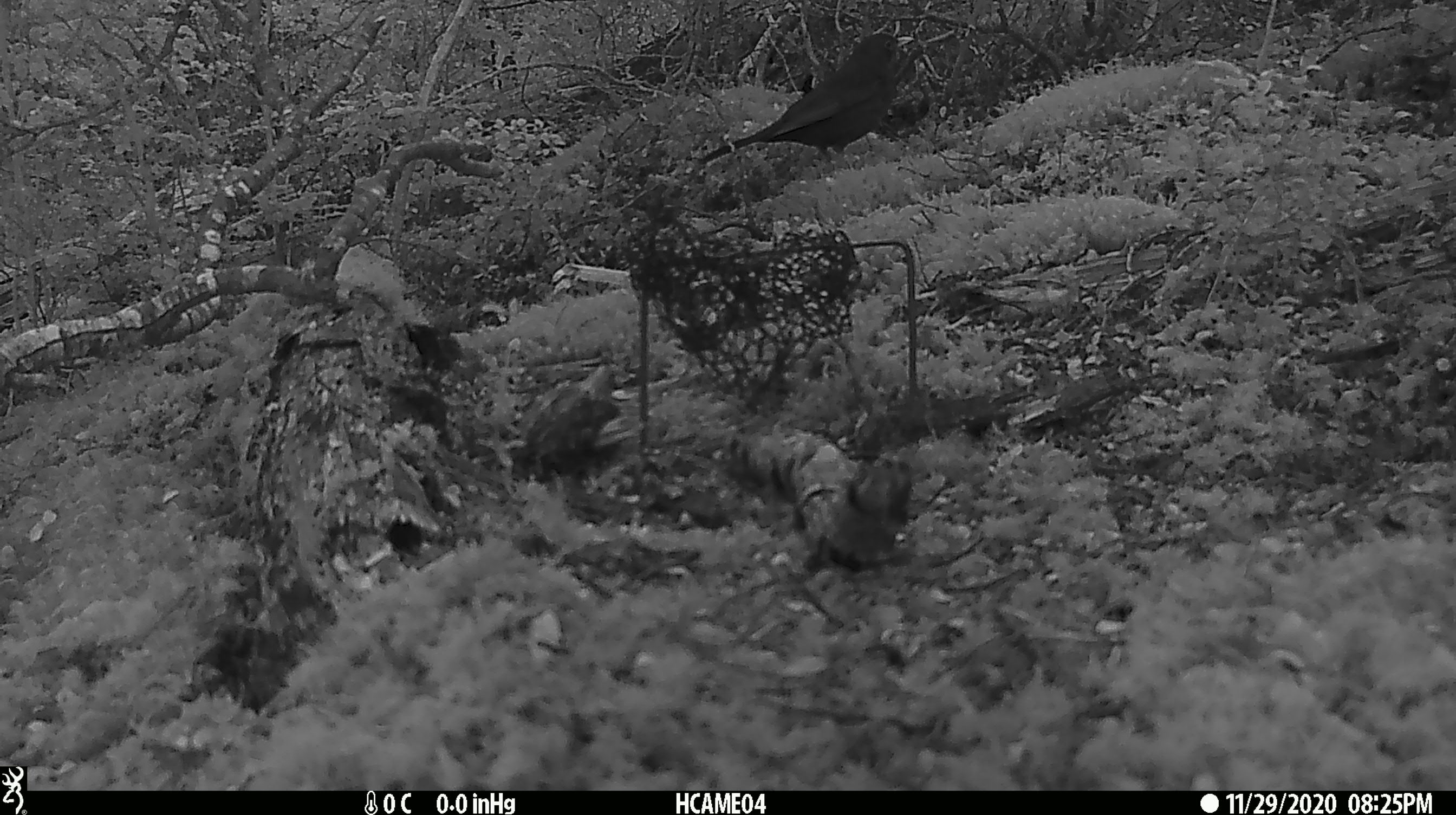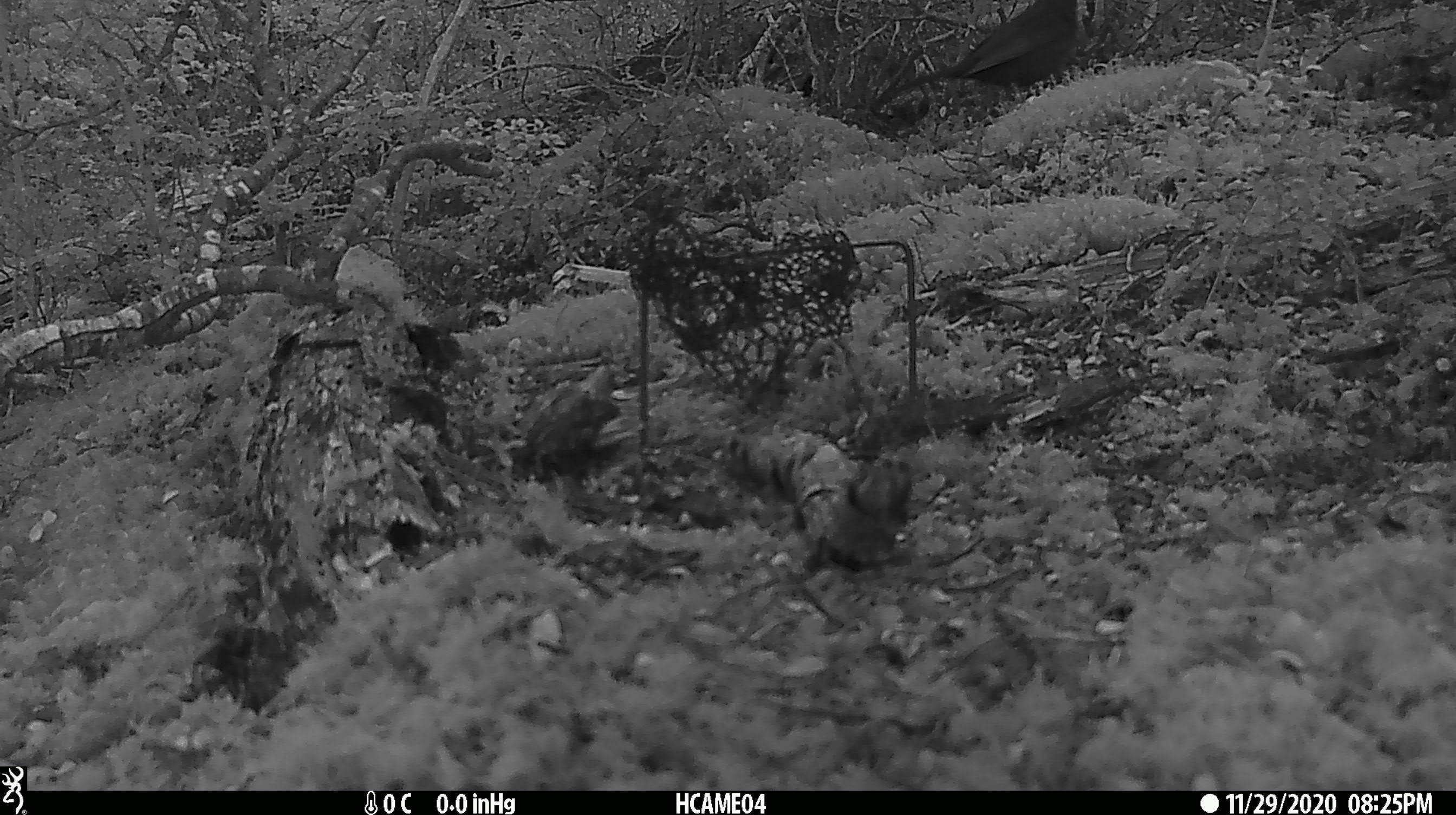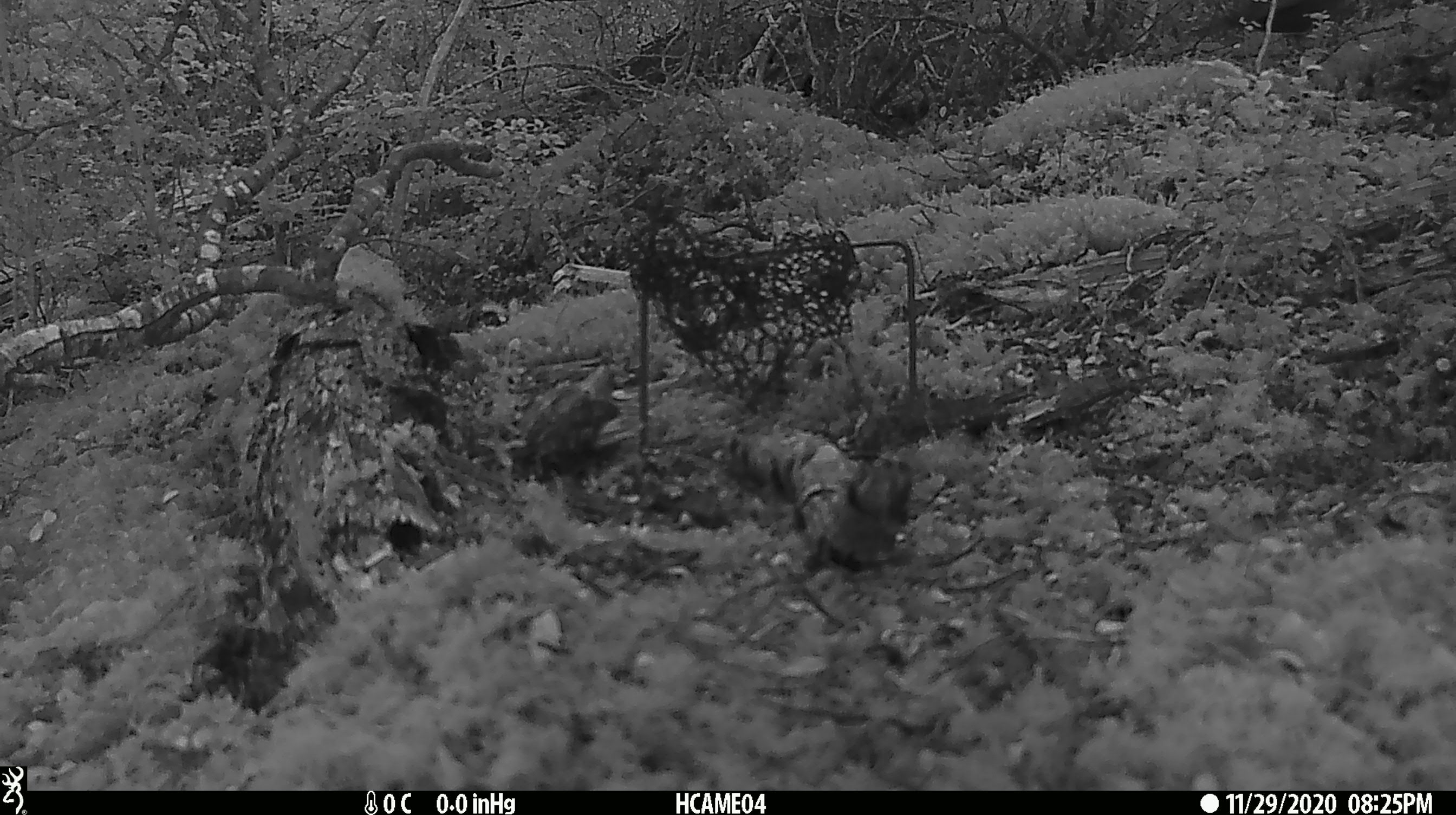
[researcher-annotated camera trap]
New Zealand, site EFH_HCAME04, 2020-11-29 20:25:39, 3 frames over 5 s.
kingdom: Animalia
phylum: Chordata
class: Aves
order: Passeriformes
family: Turdidae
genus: Turdus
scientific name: Turdus merula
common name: eurasian blackbird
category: blackbird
Blackbird (eurasian blackbird) (Turdus merula).